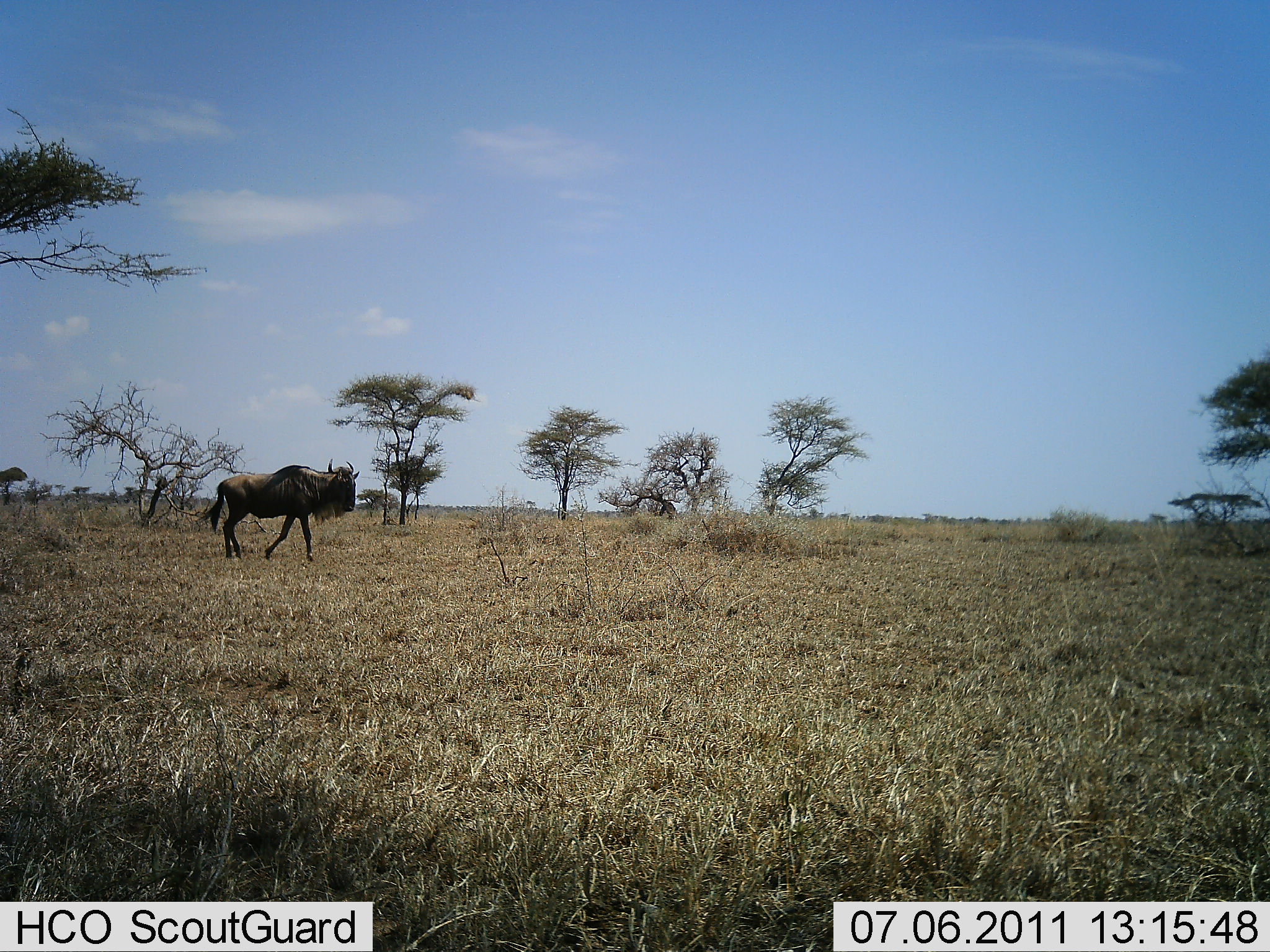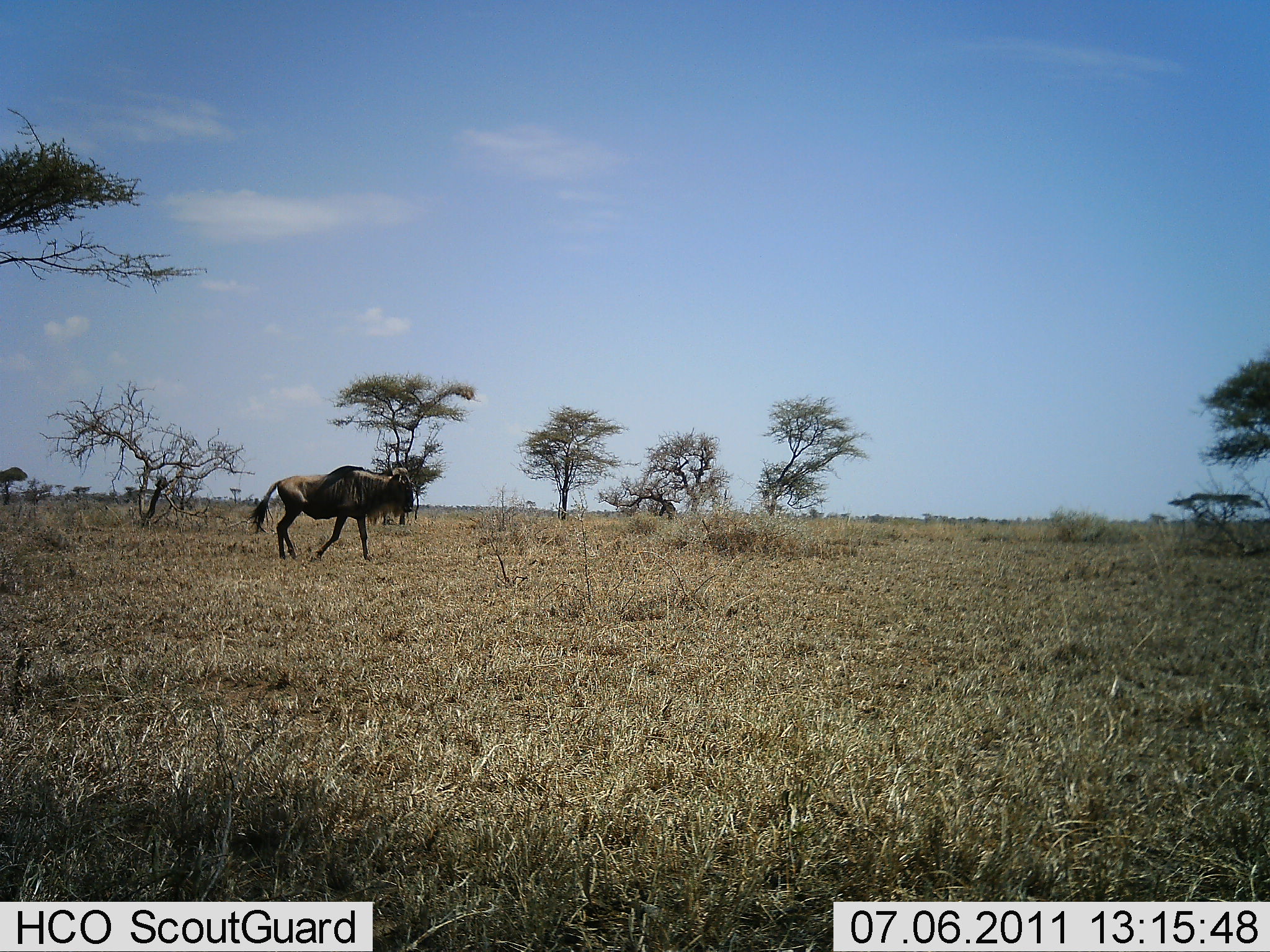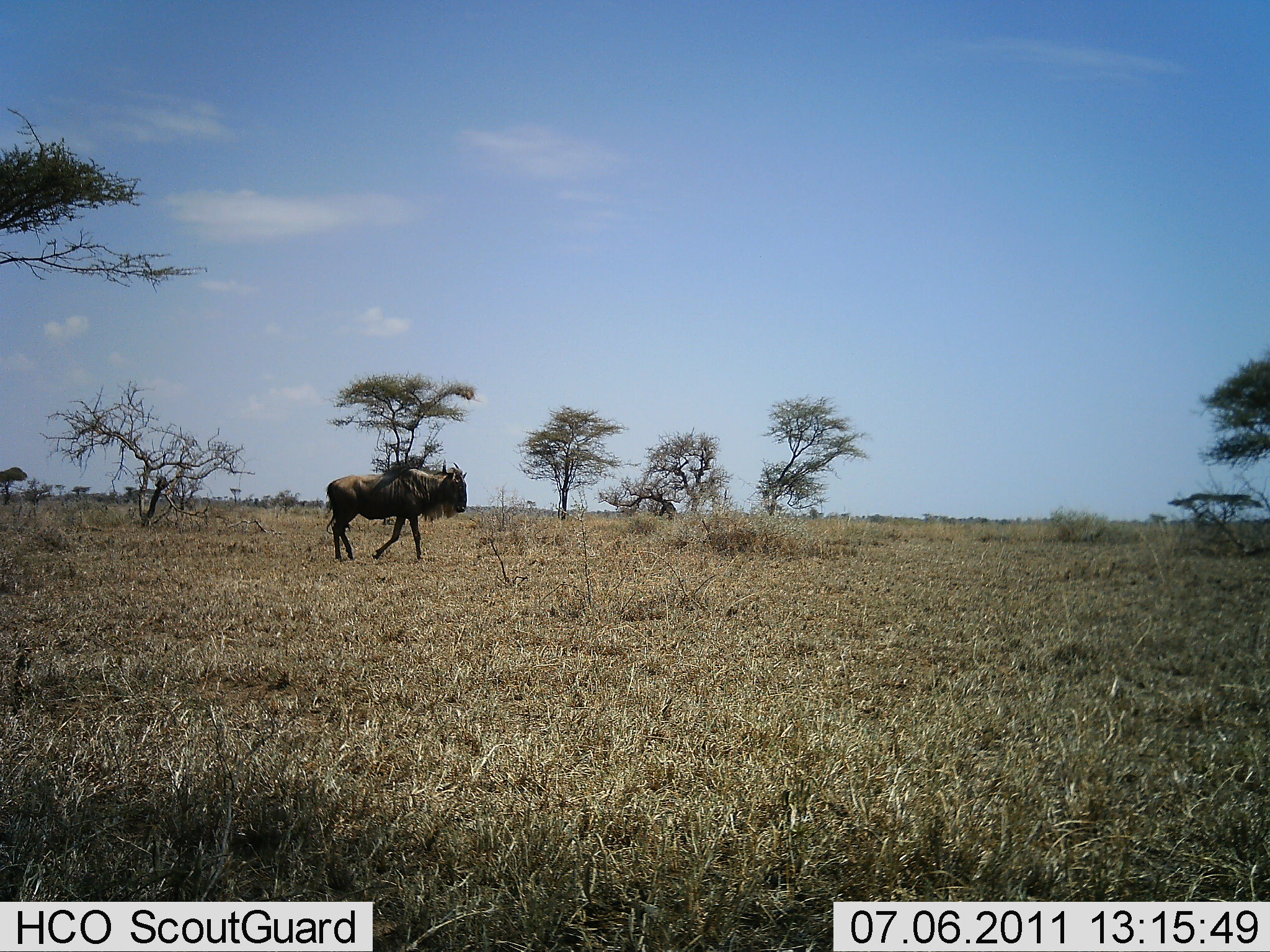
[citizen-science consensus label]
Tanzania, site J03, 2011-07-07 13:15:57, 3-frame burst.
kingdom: Animalia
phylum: Chordata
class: Mammalia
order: Artiodactyla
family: Bovidae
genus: Connochaetes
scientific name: Connochaetes taurinus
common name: blue wildebeest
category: wildebeest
Wildebeest (blue wildebeest) (Connochaetes taurinus), count 1. Behavior (volunteer vote fractions): standing 8%, resting 0%, moving 100%, interacting 0%. Young present (vote fraction): 0%. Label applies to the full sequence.